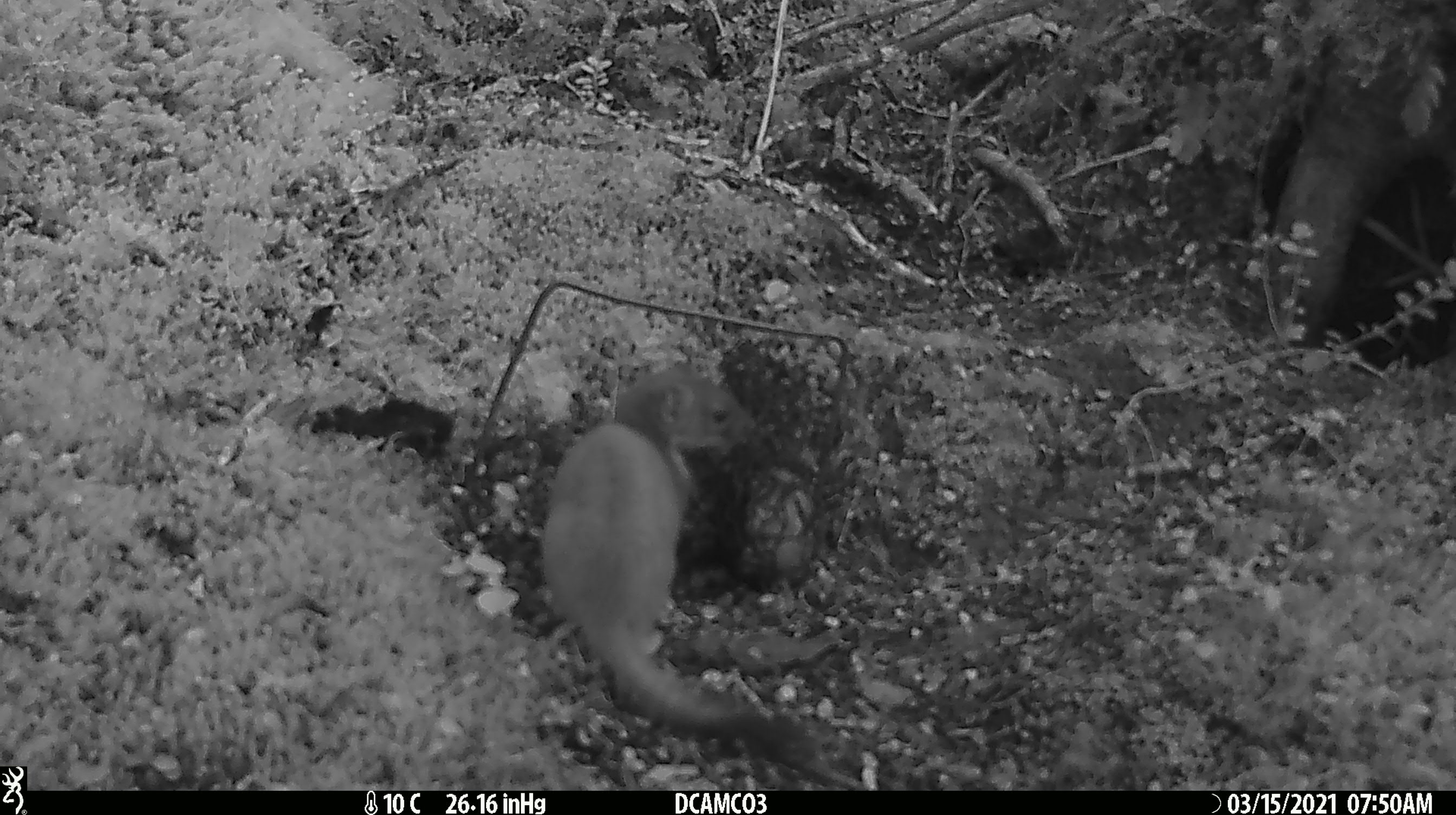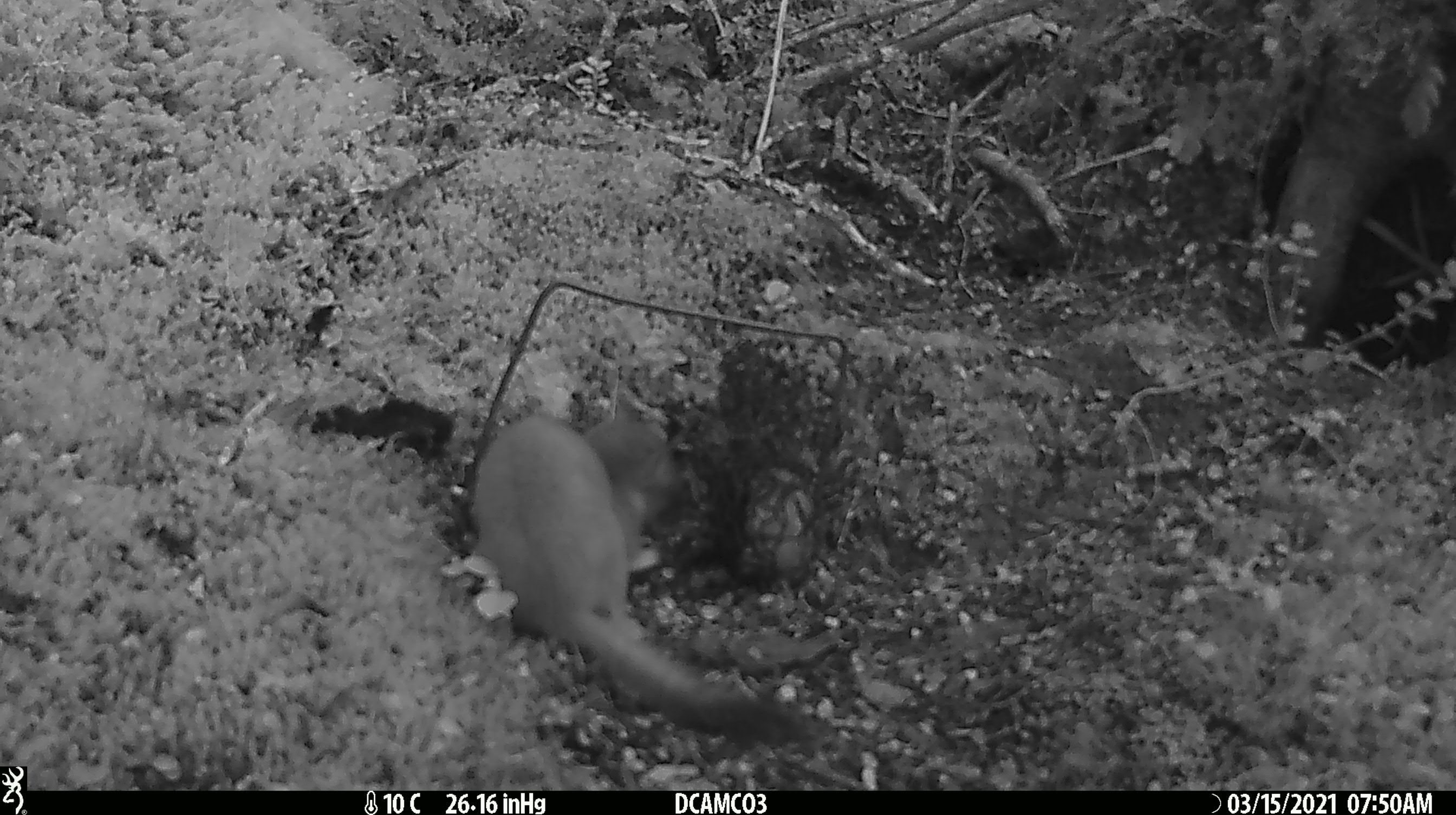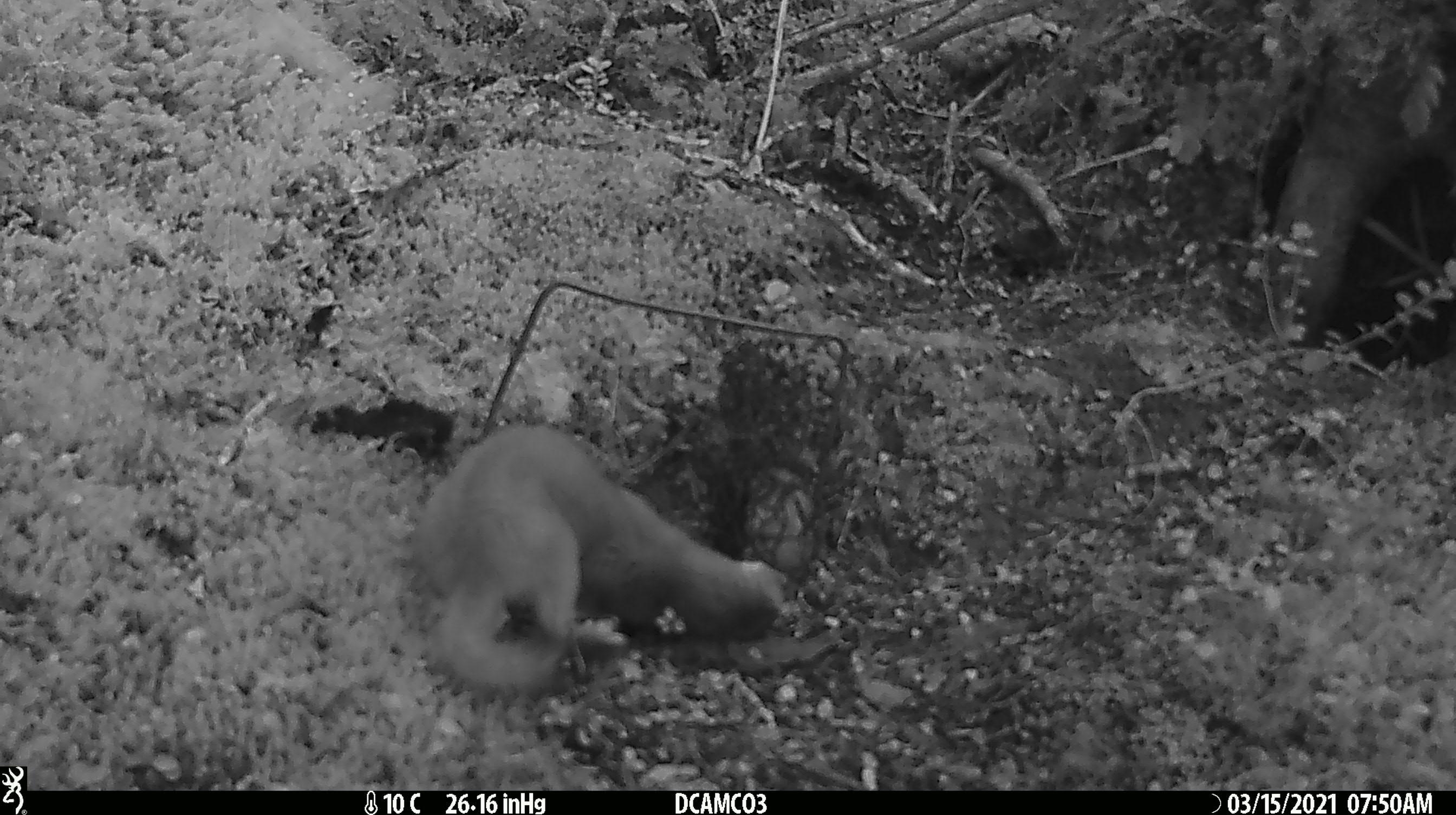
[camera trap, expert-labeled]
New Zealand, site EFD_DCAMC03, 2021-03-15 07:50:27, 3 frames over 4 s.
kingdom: Animalia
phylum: Chordata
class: Mammalia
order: Carnivora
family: Mustelidae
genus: Mustela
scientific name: Mustela erminea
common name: stoat